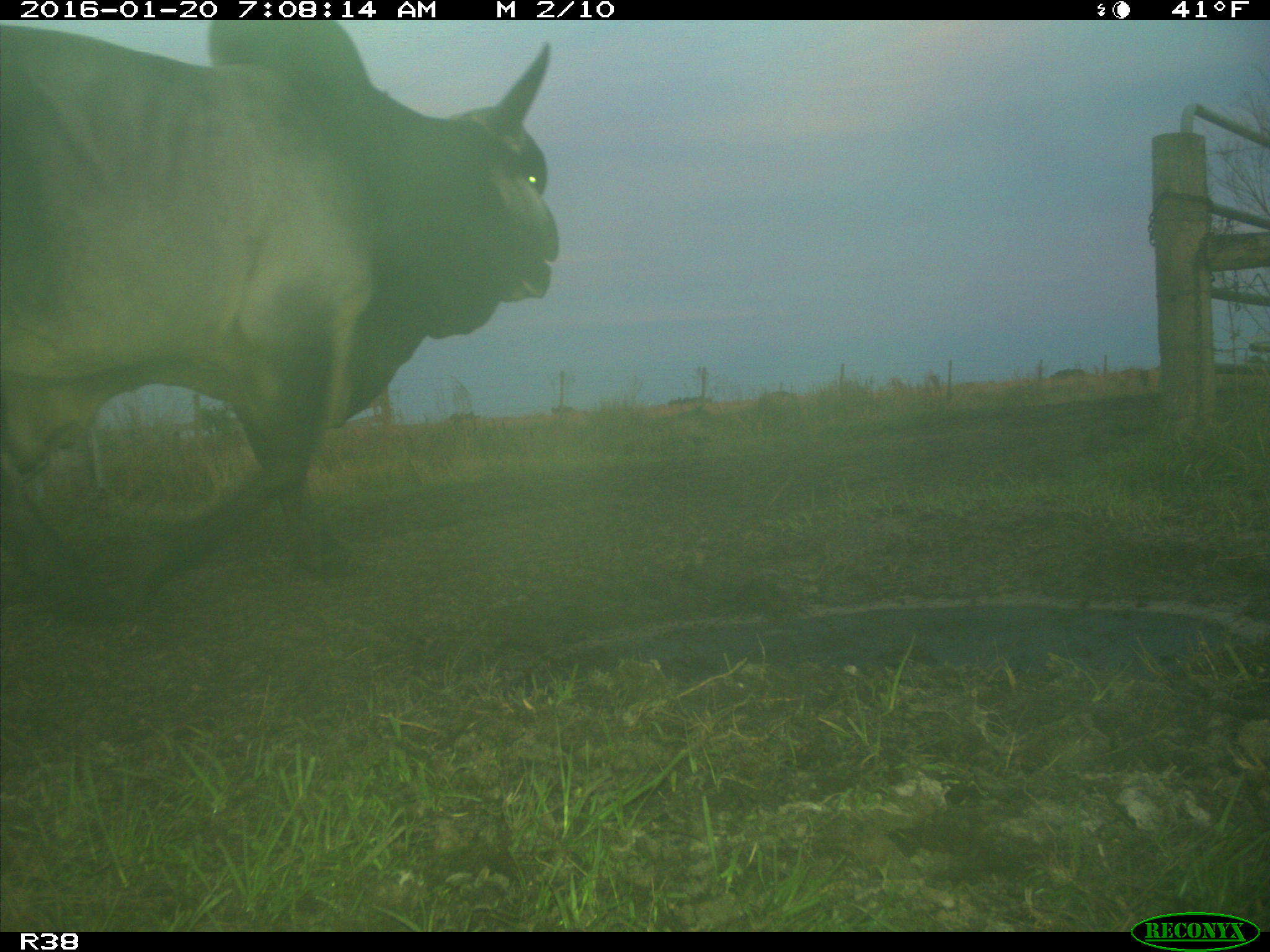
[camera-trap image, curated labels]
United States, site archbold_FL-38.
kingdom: Animalia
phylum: Chordata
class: Mammalia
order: Artiodactyla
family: Bovidae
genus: Bos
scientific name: Bos taurus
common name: domestic cow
Bos taurus (domestic cow).